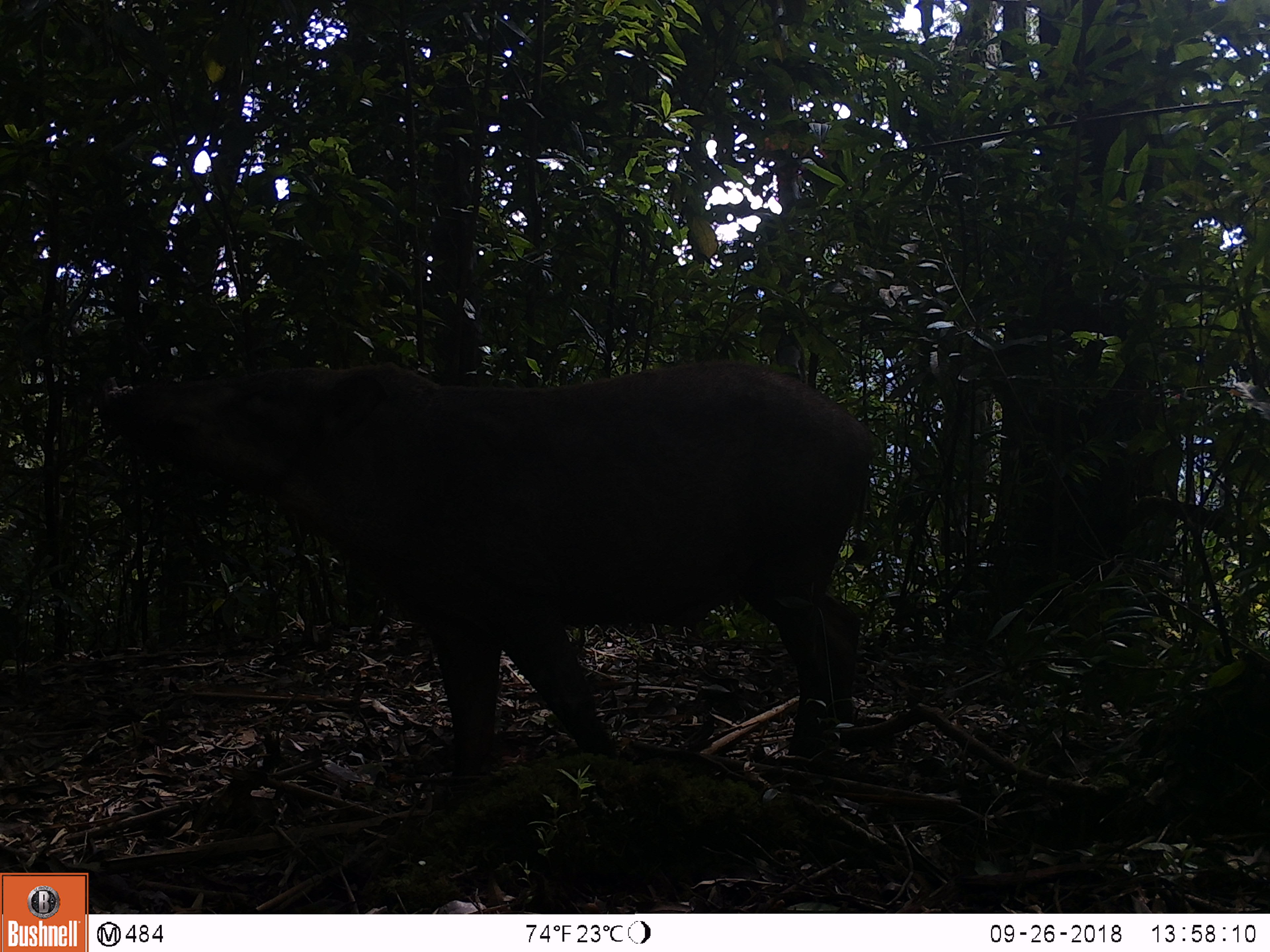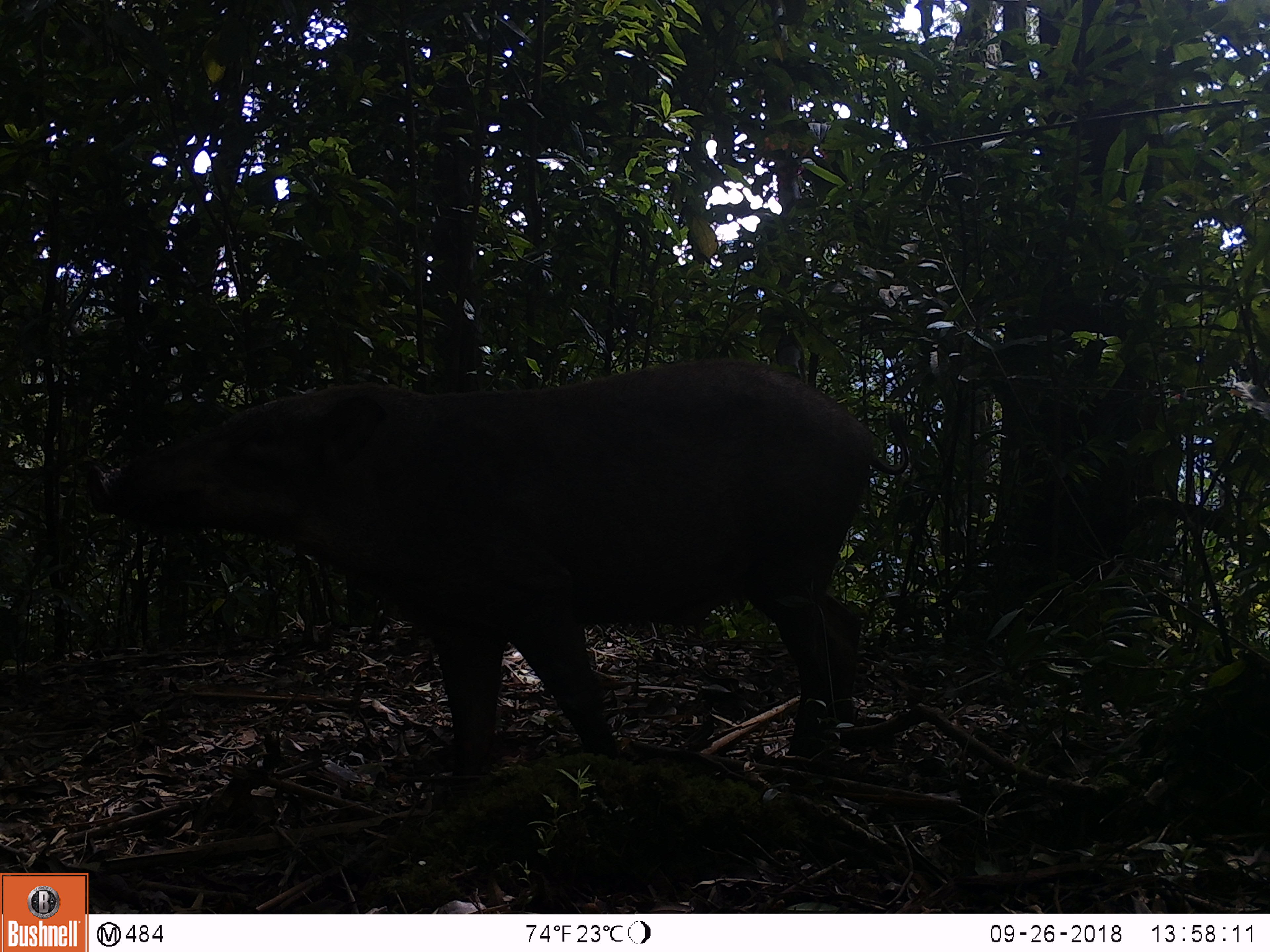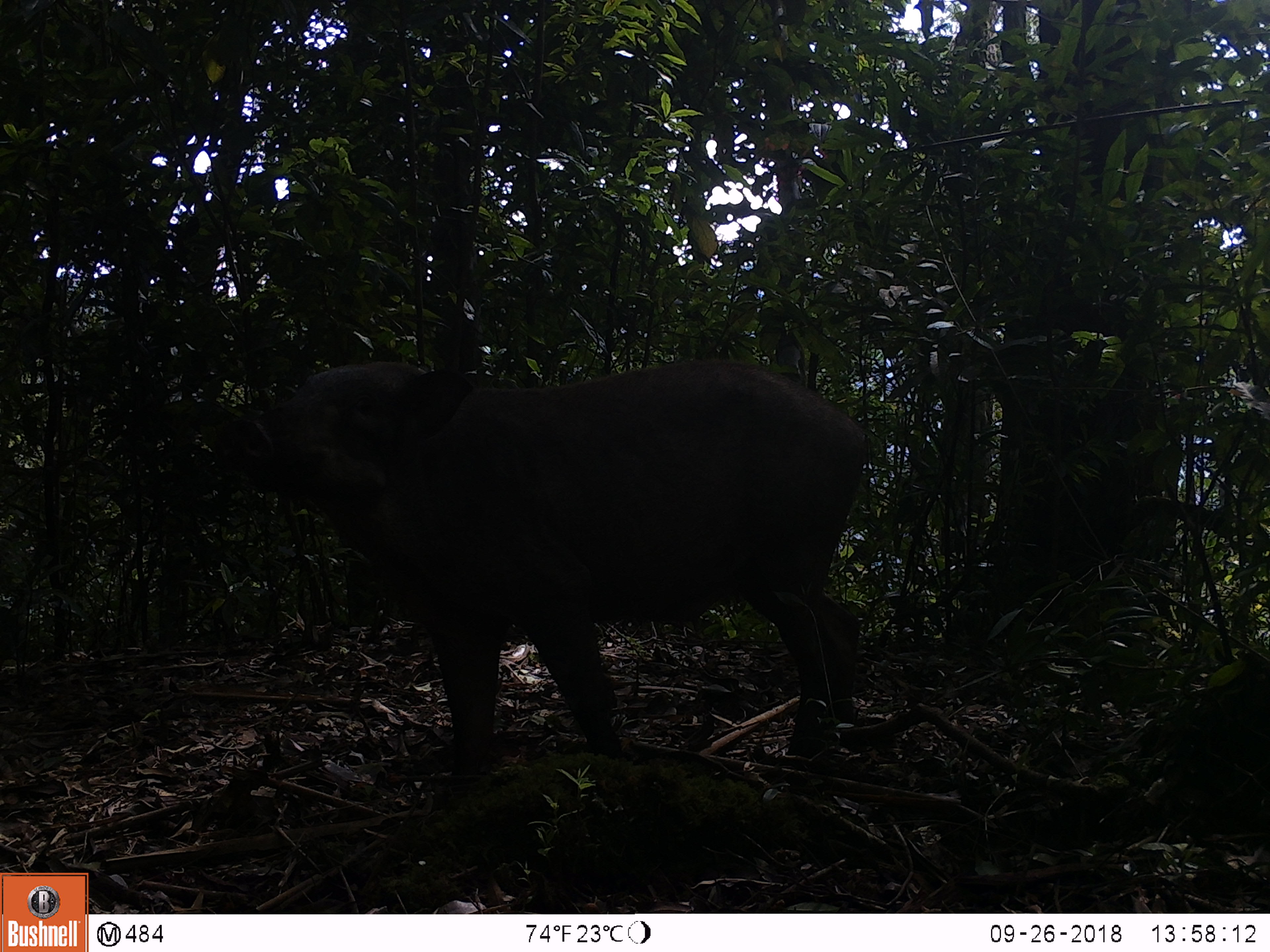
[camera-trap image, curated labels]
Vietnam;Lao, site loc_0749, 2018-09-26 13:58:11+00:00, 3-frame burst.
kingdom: Animalia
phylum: Chordata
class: Mammalia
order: Artiodactyla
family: Suidae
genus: Sus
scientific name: Sus scrofa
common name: eurasian wild pig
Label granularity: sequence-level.